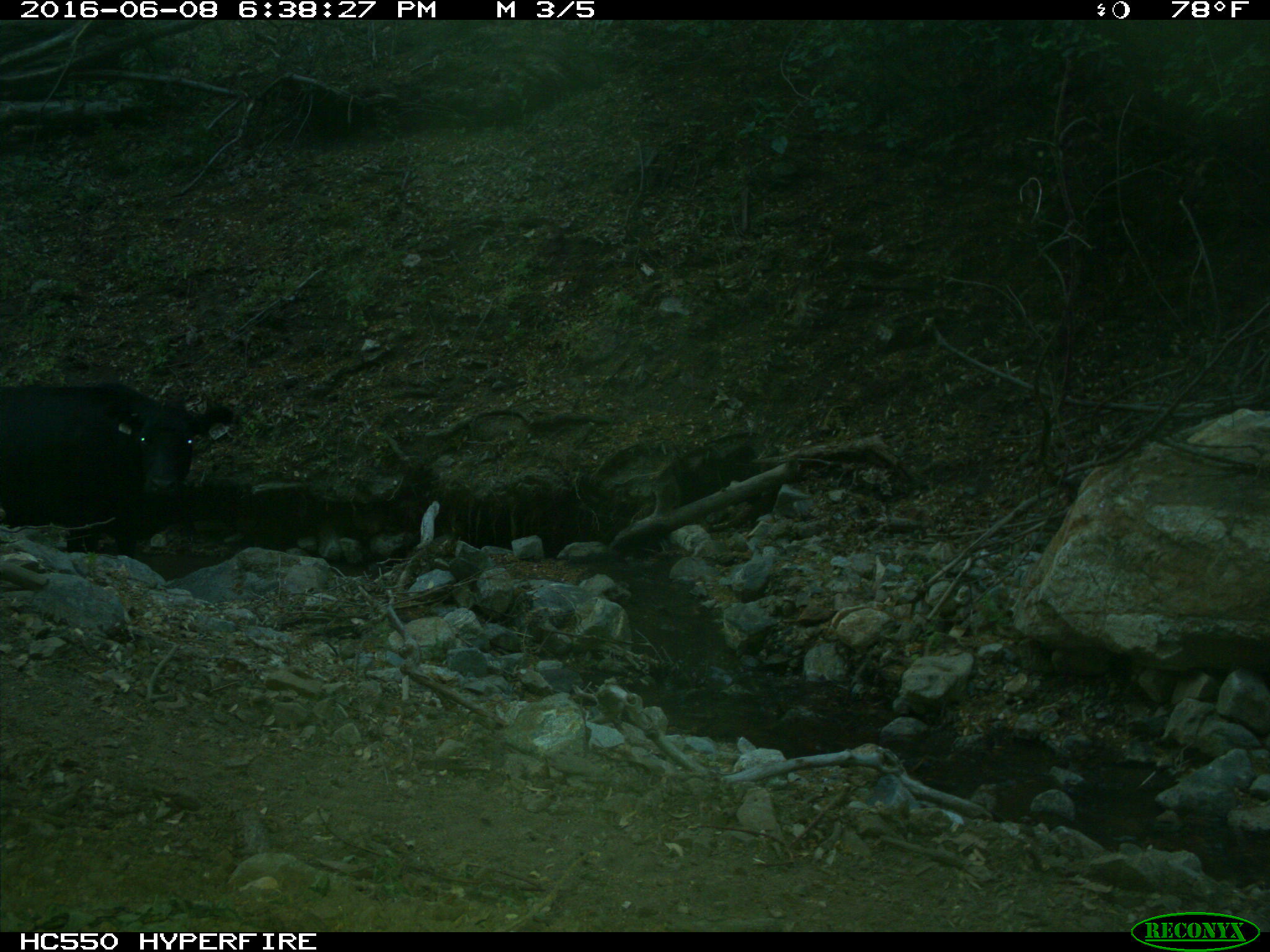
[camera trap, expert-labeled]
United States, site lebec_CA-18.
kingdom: Animalia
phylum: Chordata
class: Mammalia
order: Artiodactyla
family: Bovidae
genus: Bos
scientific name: Bos taurus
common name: domestic cow